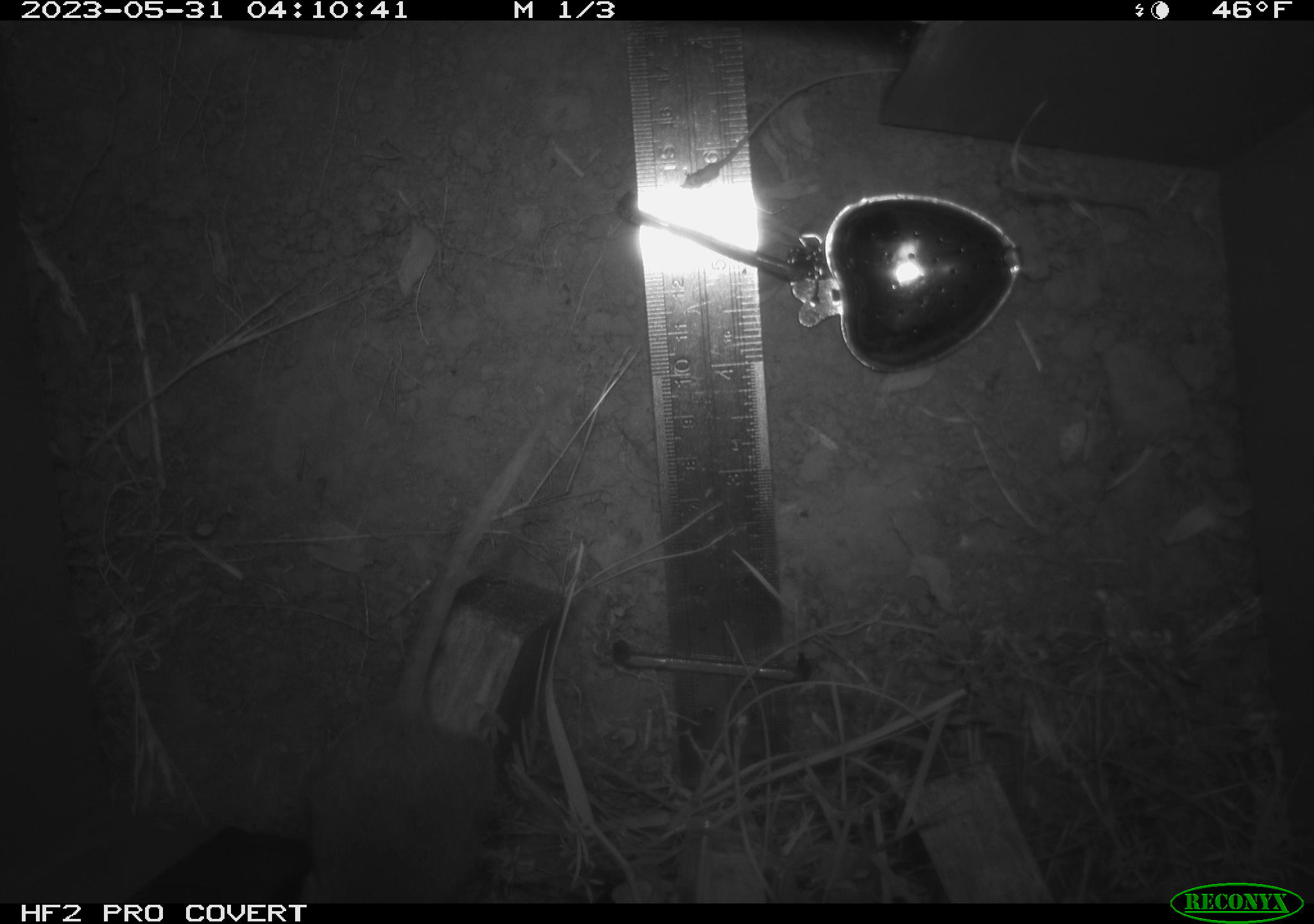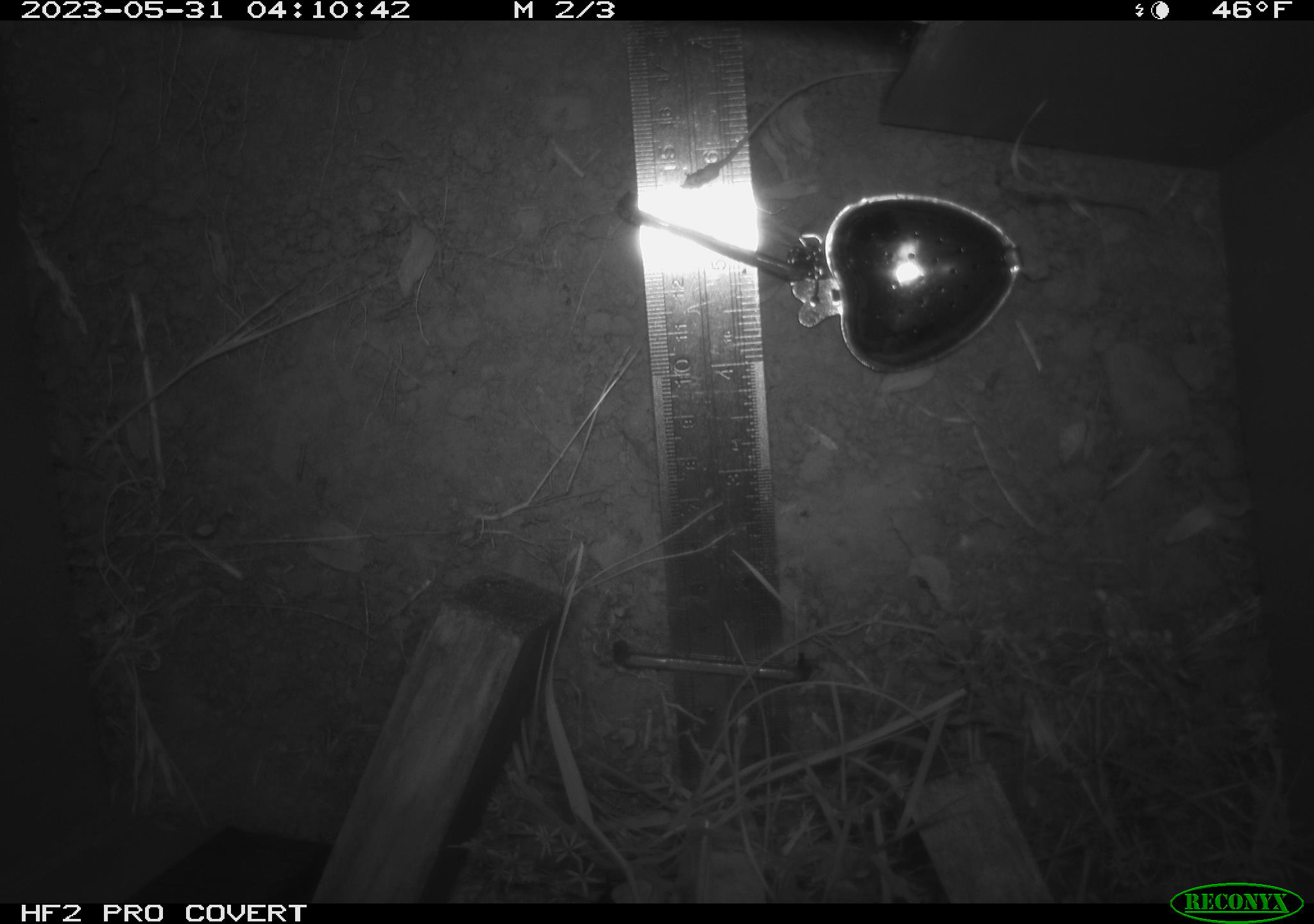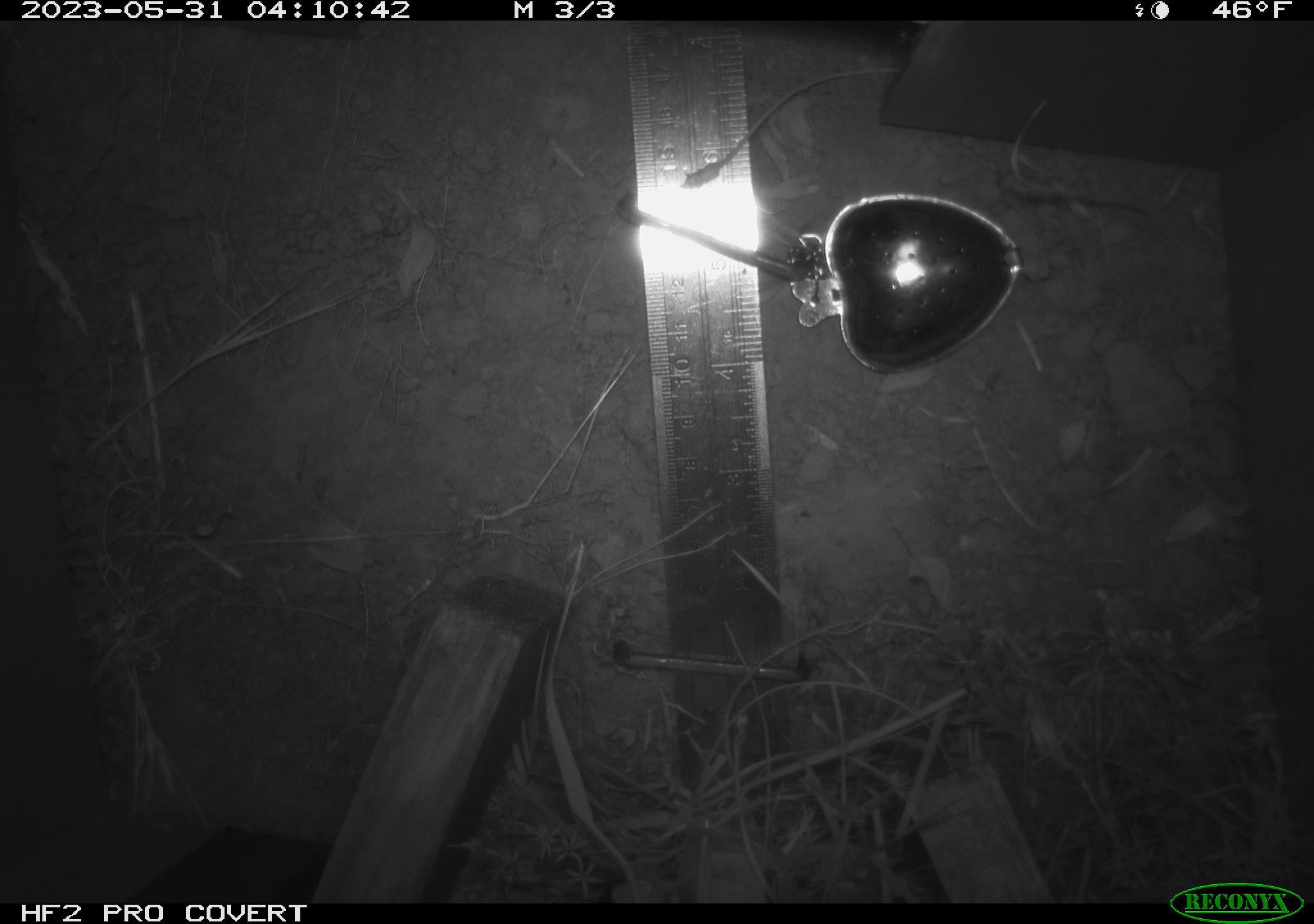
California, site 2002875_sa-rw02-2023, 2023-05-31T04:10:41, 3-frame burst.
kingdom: Animalia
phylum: Chordata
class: Mammalia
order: Rodentia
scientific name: Rodentia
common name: mouse species